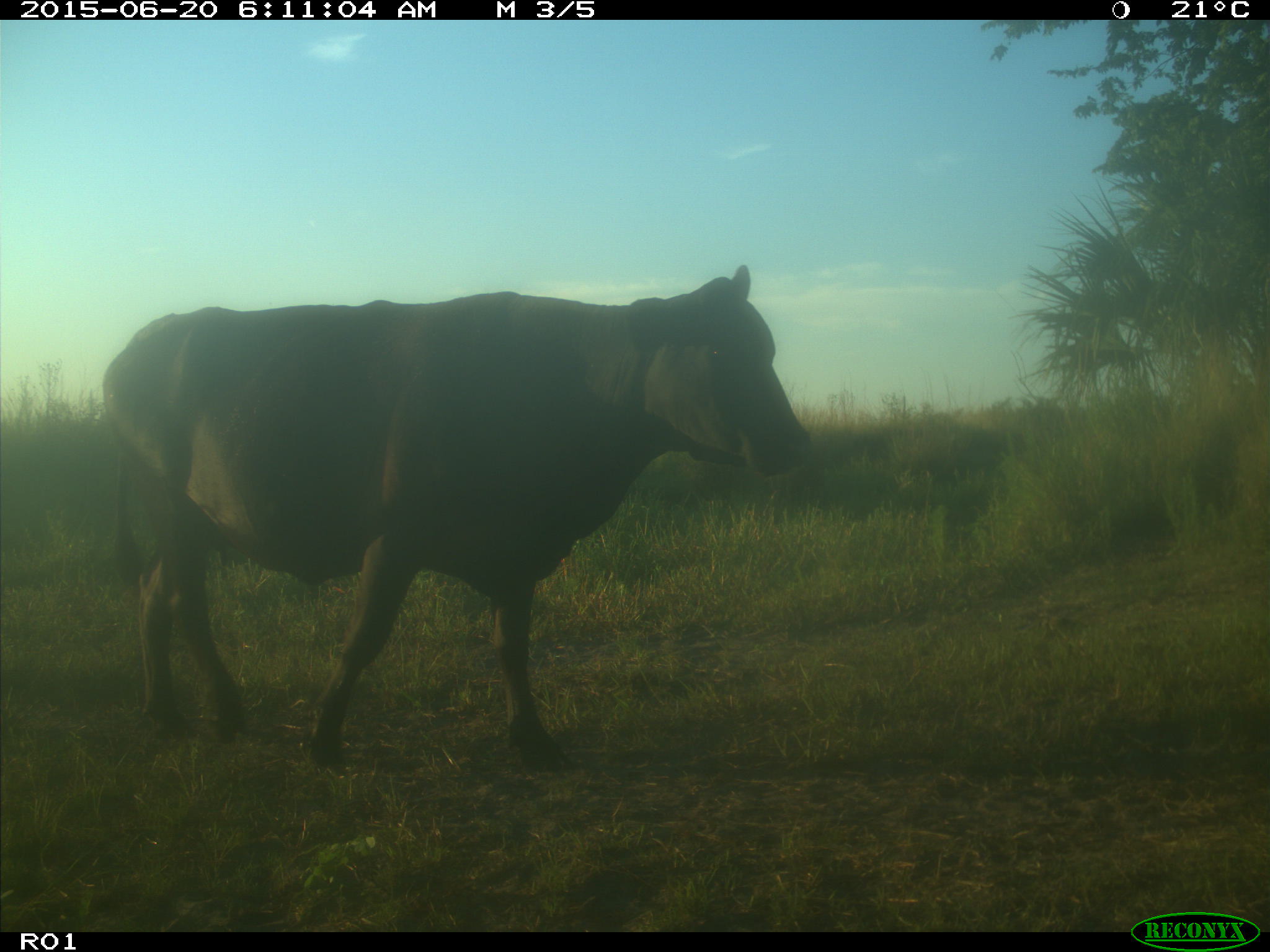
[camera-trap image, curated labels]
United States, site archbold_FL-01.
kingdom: Animalia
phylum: Chordata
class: Mammalia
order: Artiodactyla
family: Bovidae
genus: Bos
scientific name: Bos taurus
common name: domestic cow